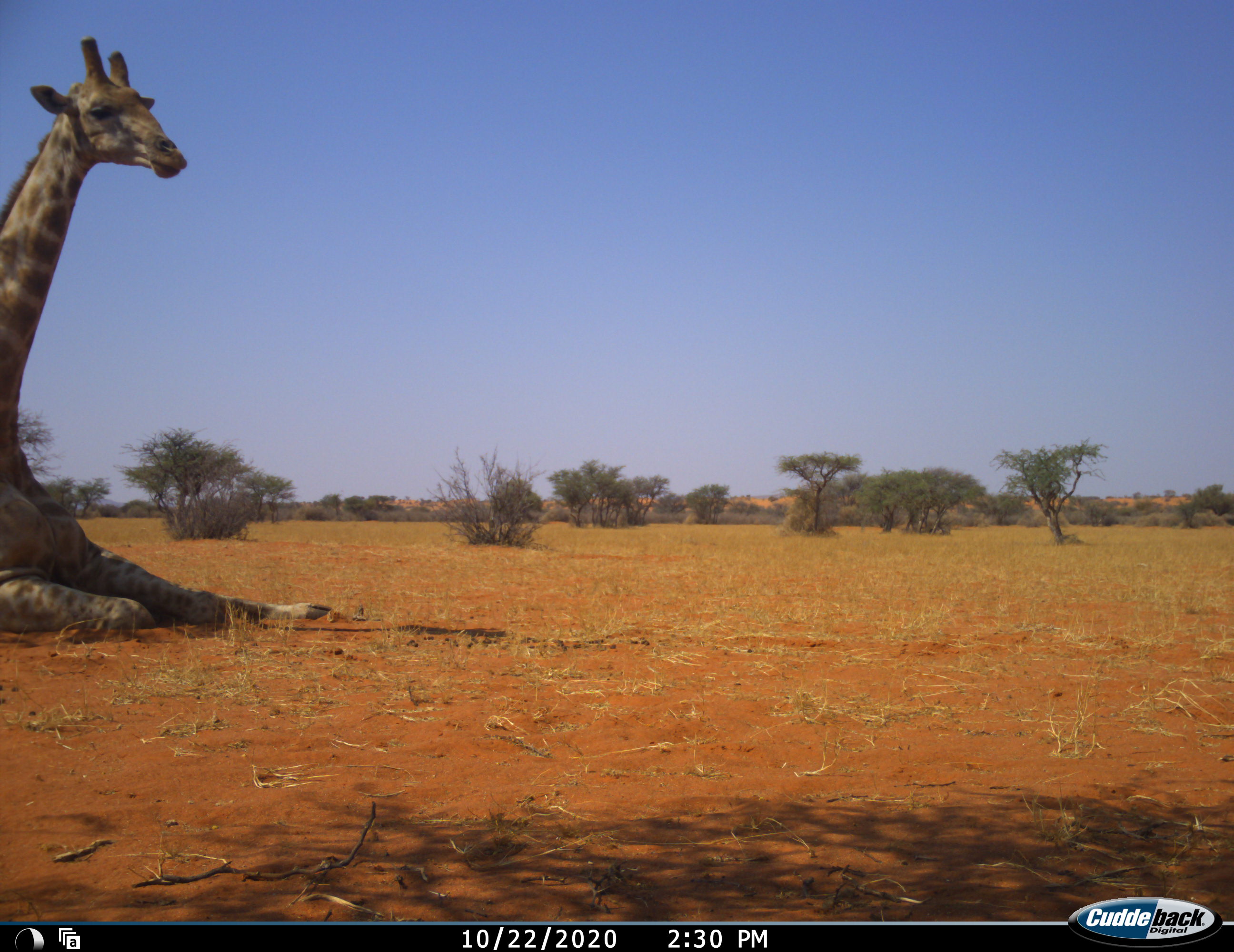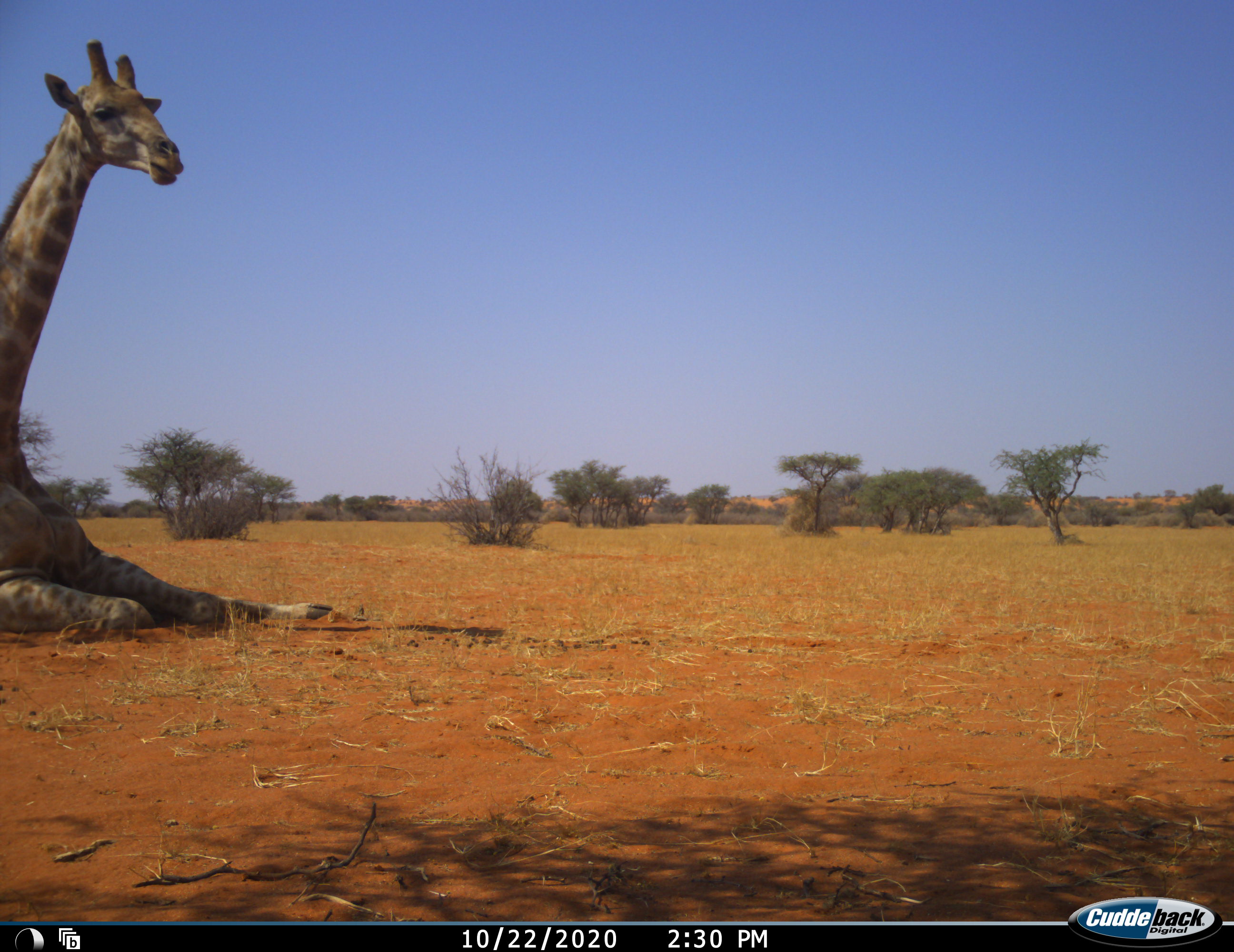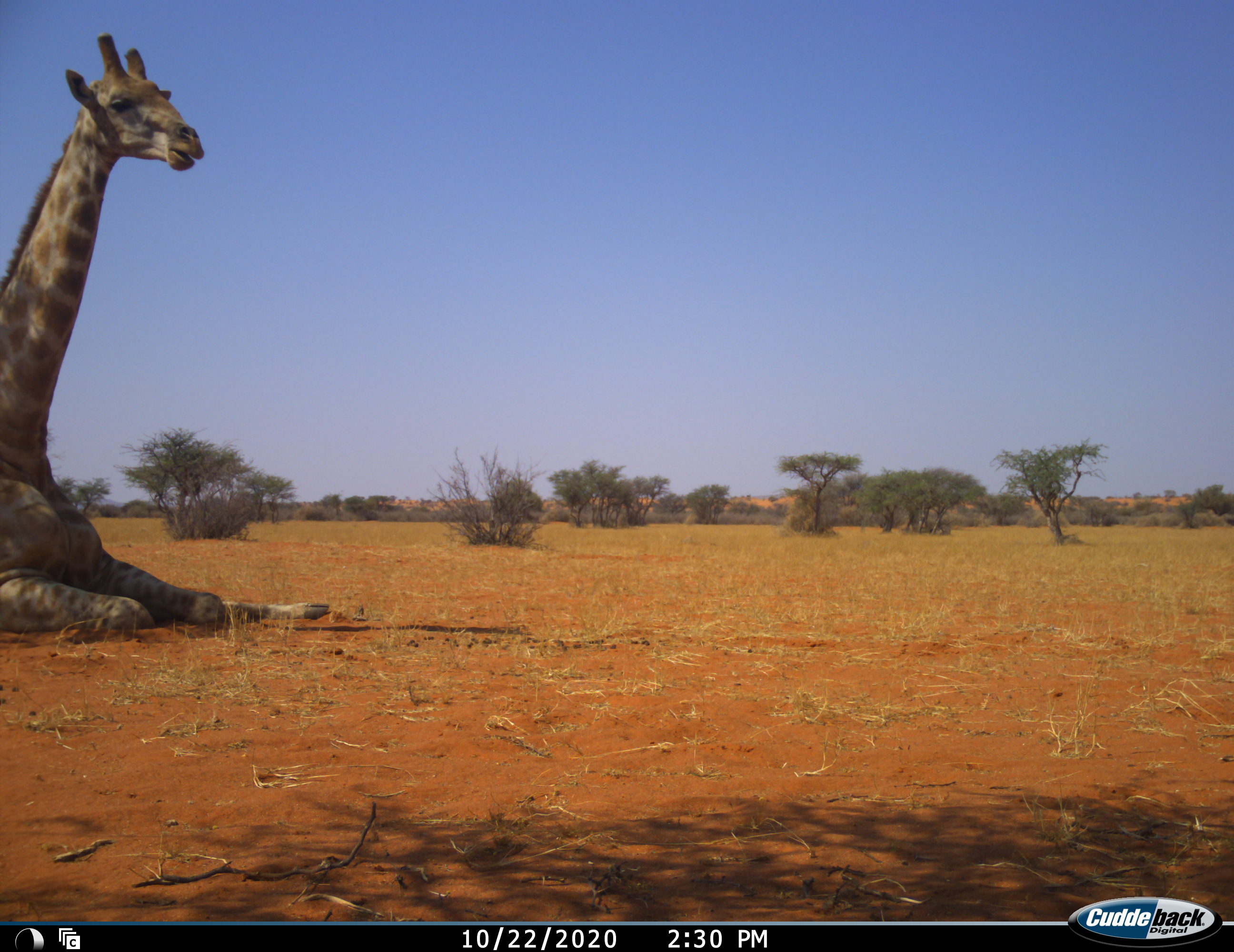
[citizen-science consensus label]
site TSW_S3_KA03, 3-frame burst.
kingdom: Animalia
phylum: Chordata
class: Mammalia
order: Artiodactyla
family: Giraffidae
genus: Giraffa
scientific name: Giraffa camelopardalis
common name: giraffe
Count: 1.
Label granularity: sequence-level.